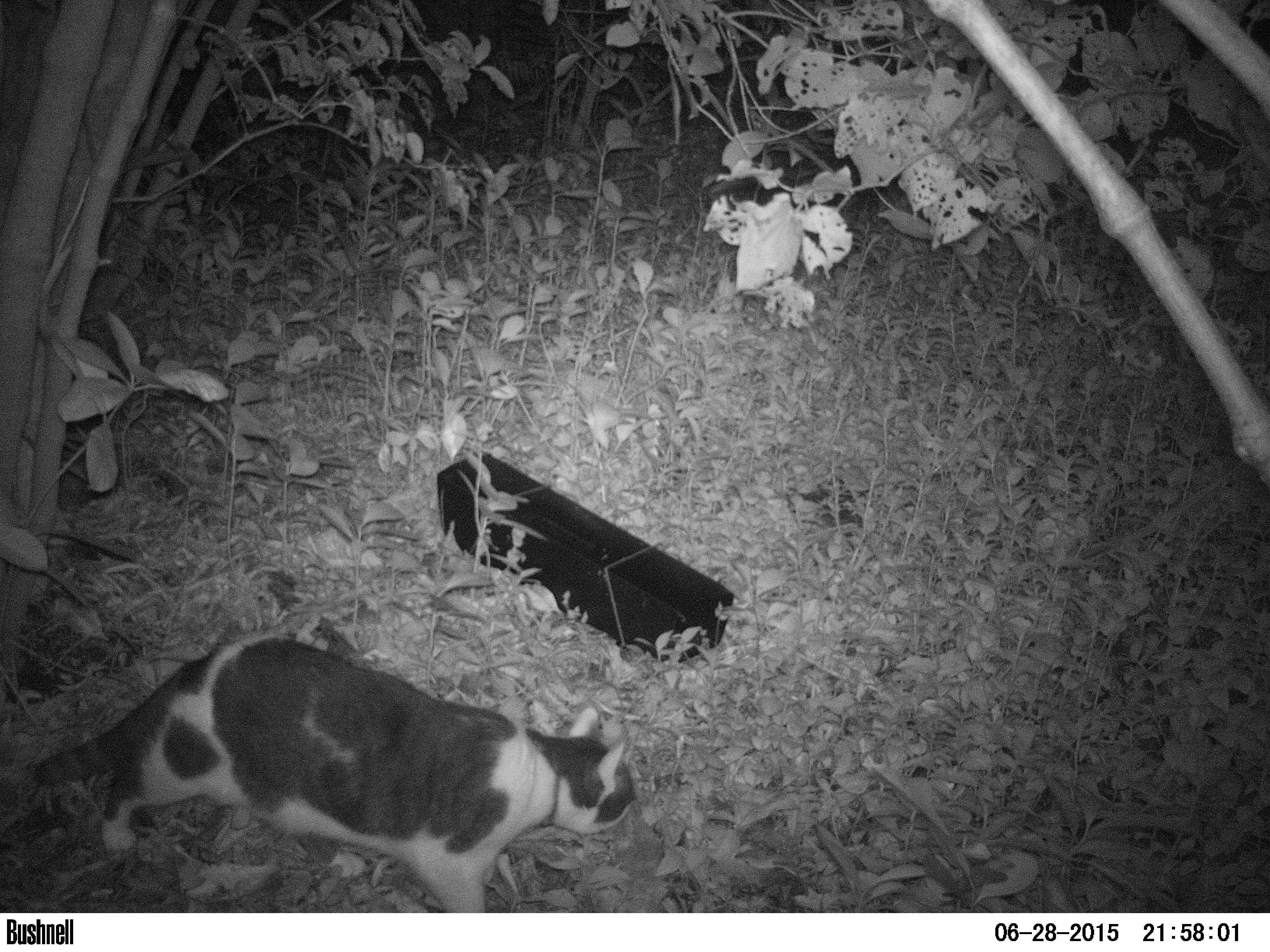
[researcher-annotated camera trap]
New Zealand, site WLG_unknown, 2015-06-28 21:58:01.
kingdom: Animalia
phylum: Chordata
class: Mammalia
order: Carnivora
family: Felidae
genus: Felis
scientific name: Felis catus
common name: domestic cat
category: cat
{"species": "cat (domestic cat) (Felis catus)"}